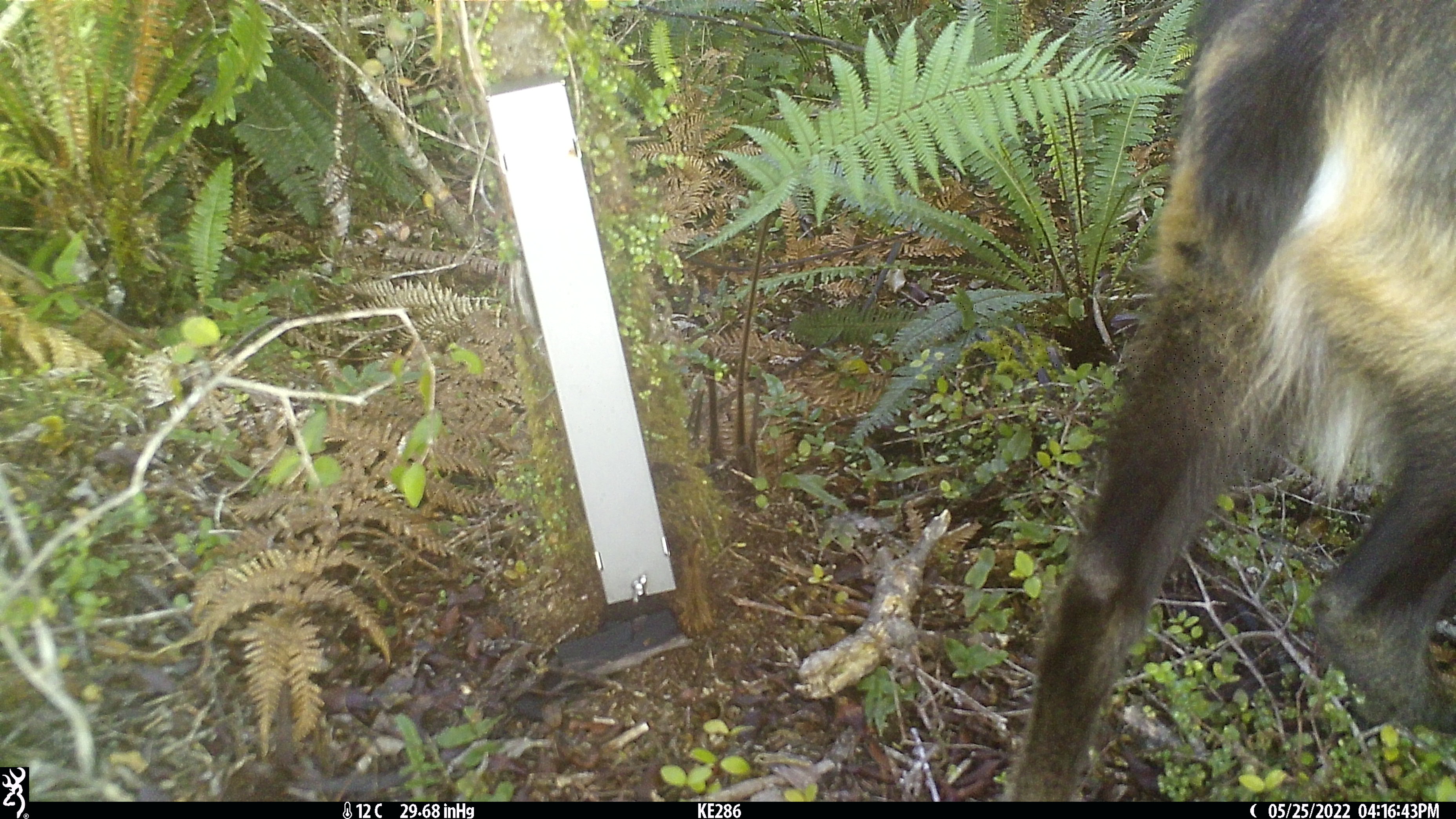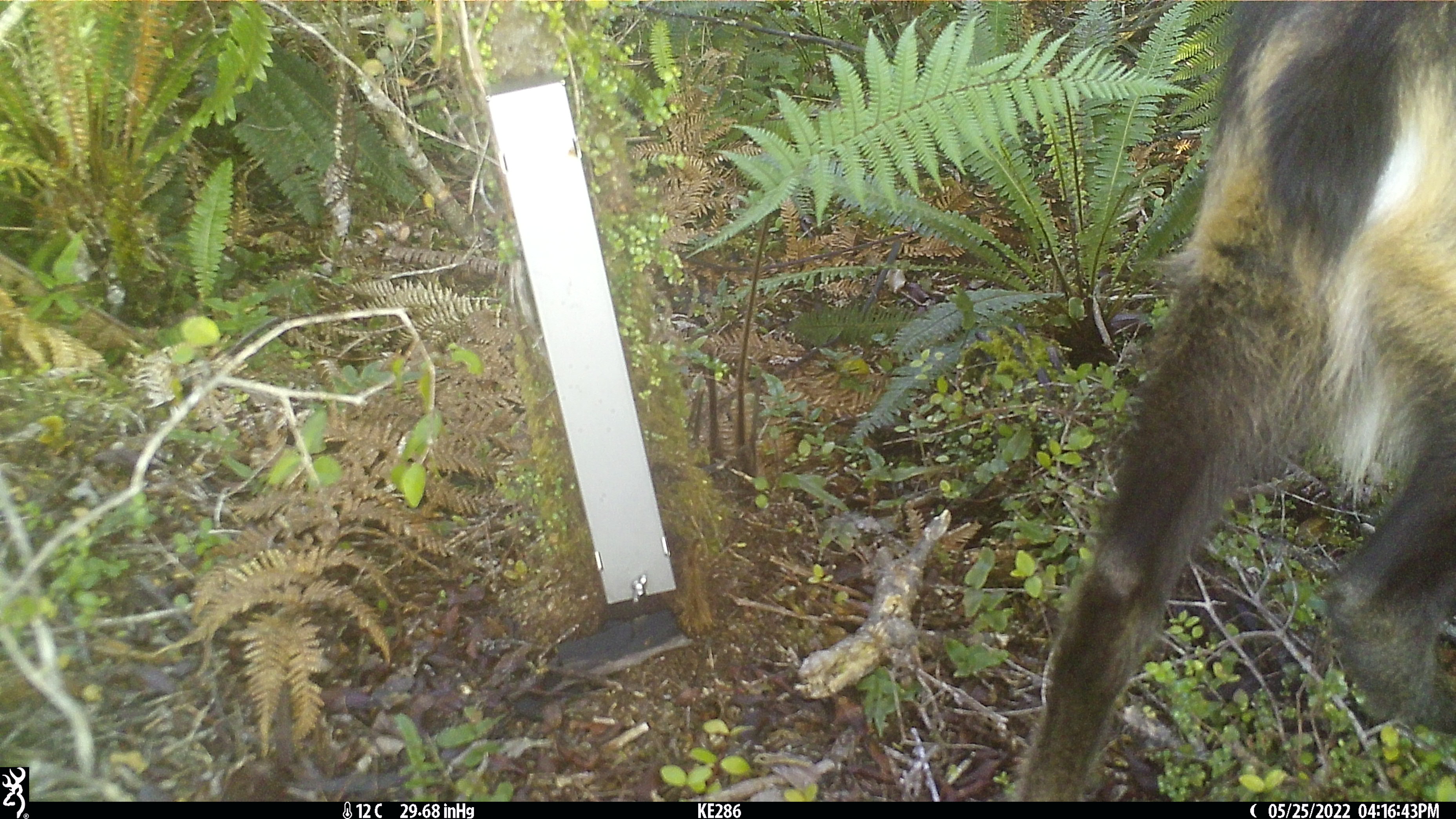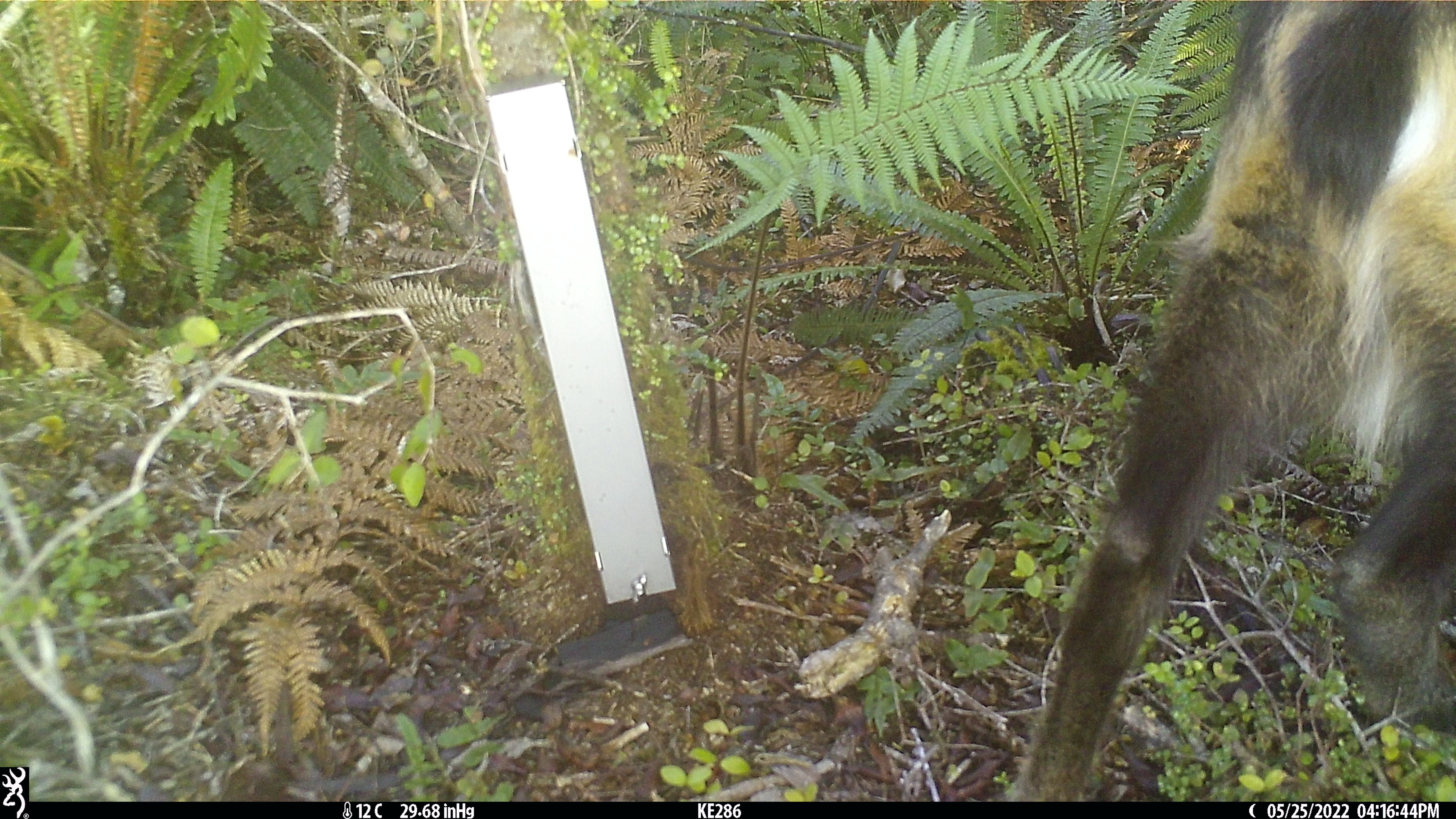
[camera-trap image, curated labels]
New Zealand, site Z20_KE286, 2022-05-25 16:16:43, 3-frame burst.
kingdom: Animalia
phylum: Chordata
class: Mammalia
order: Artiodactyla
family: Bovidae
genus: Rupicapra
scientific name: Rupicapra rupicapra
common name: alpine chamois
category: chamois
Chamois (alpine chamois) (Rupicapra rupicapra).